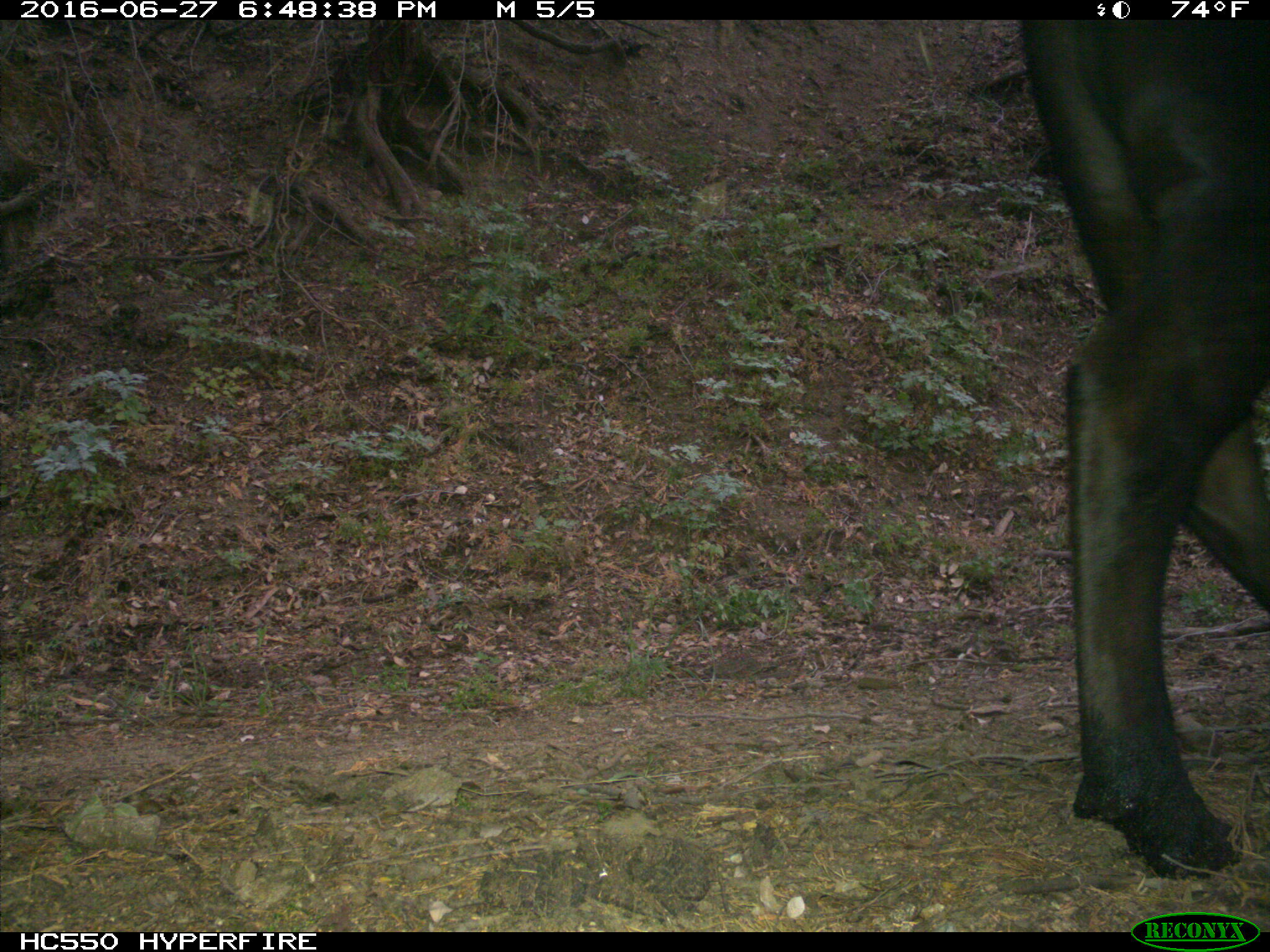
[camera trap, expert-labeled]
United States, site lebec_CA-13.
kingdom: Animalia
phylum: Chordata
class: Mammalia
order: Artiodactyla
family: Bovidae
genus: Bos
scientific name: Bos taurus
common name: domestic cow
Bos taurus (domestic cow).